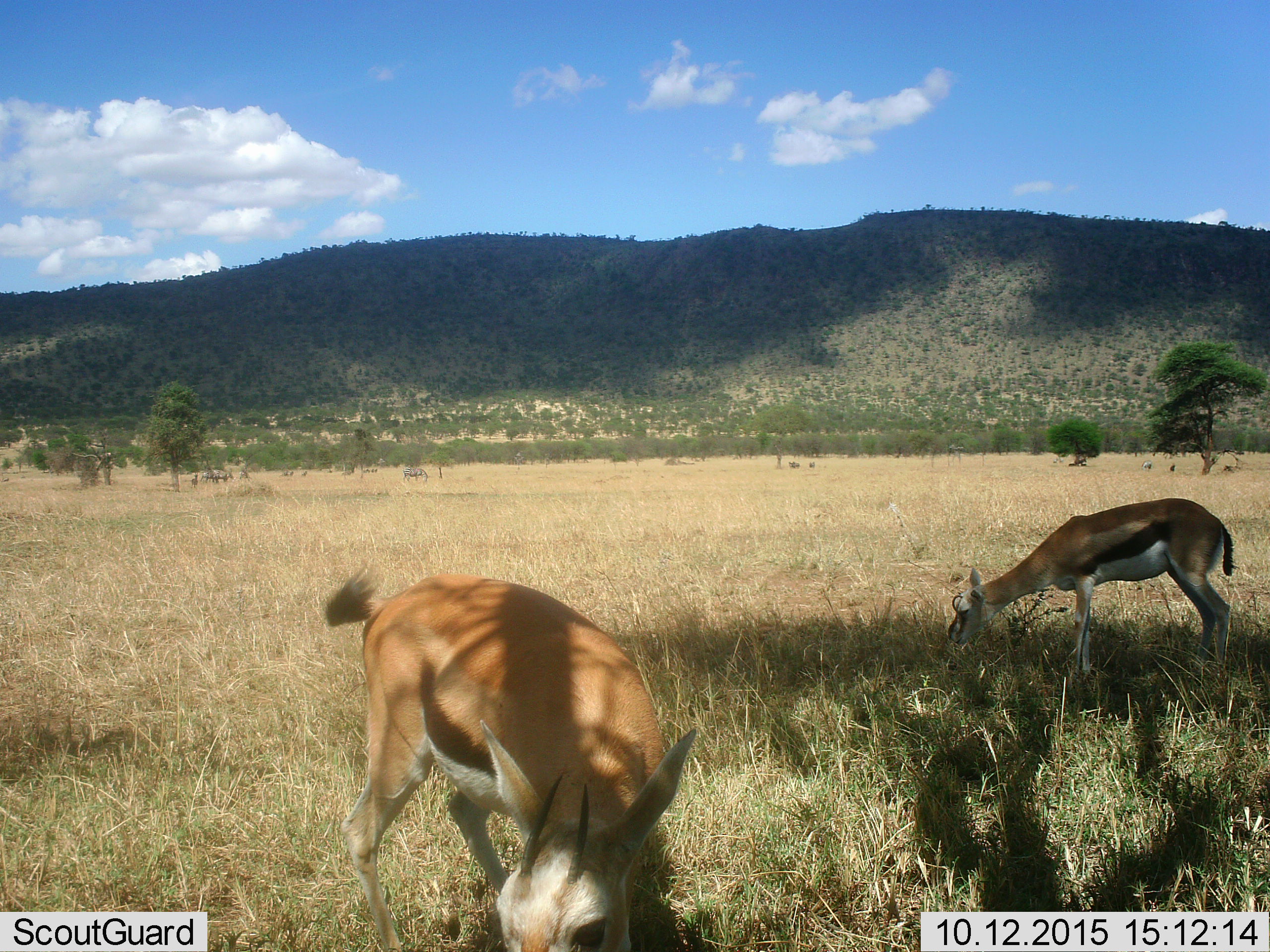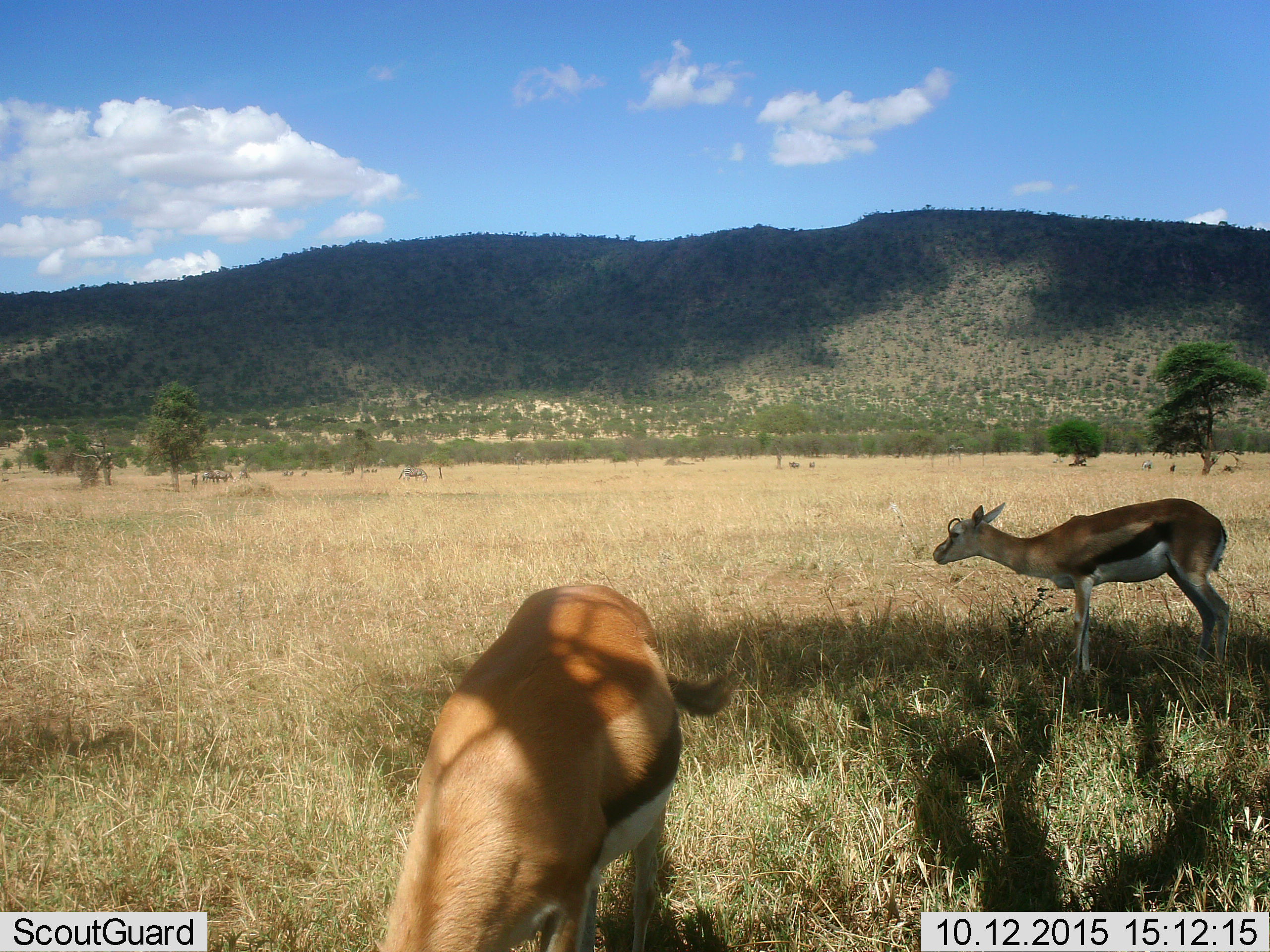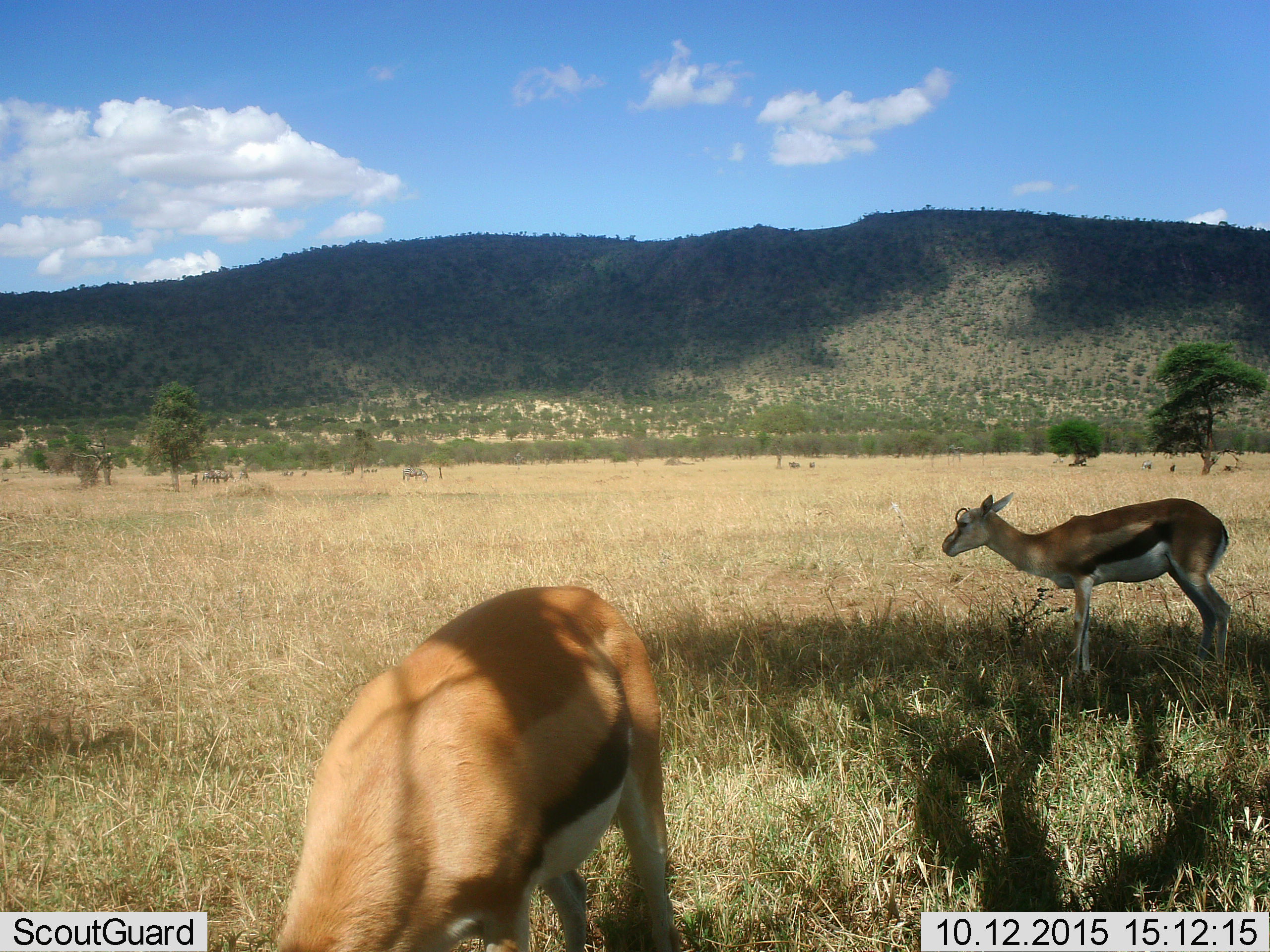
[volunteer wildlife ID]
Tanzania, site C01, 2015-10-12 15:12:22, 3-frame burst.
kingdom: Animalia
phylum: Chordata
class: Mammalia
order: Artiodactyla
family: Bovidae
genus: Eudorcas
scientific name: Eudorcas thomsonii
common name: thomson's gazelle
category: gazellethomsons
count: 2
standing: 39%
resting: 0%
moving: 6%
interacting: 6%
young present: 0%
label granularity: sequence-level